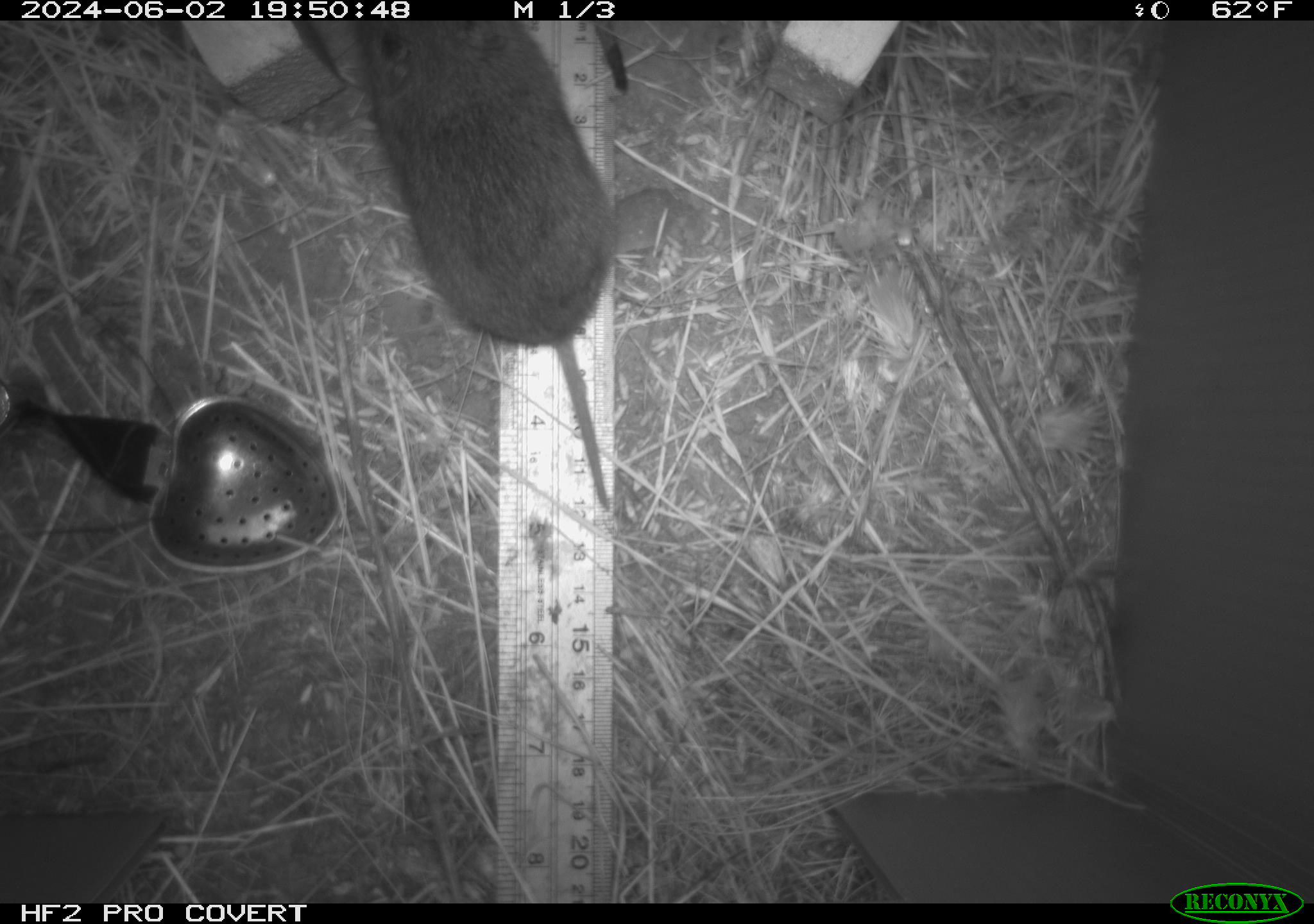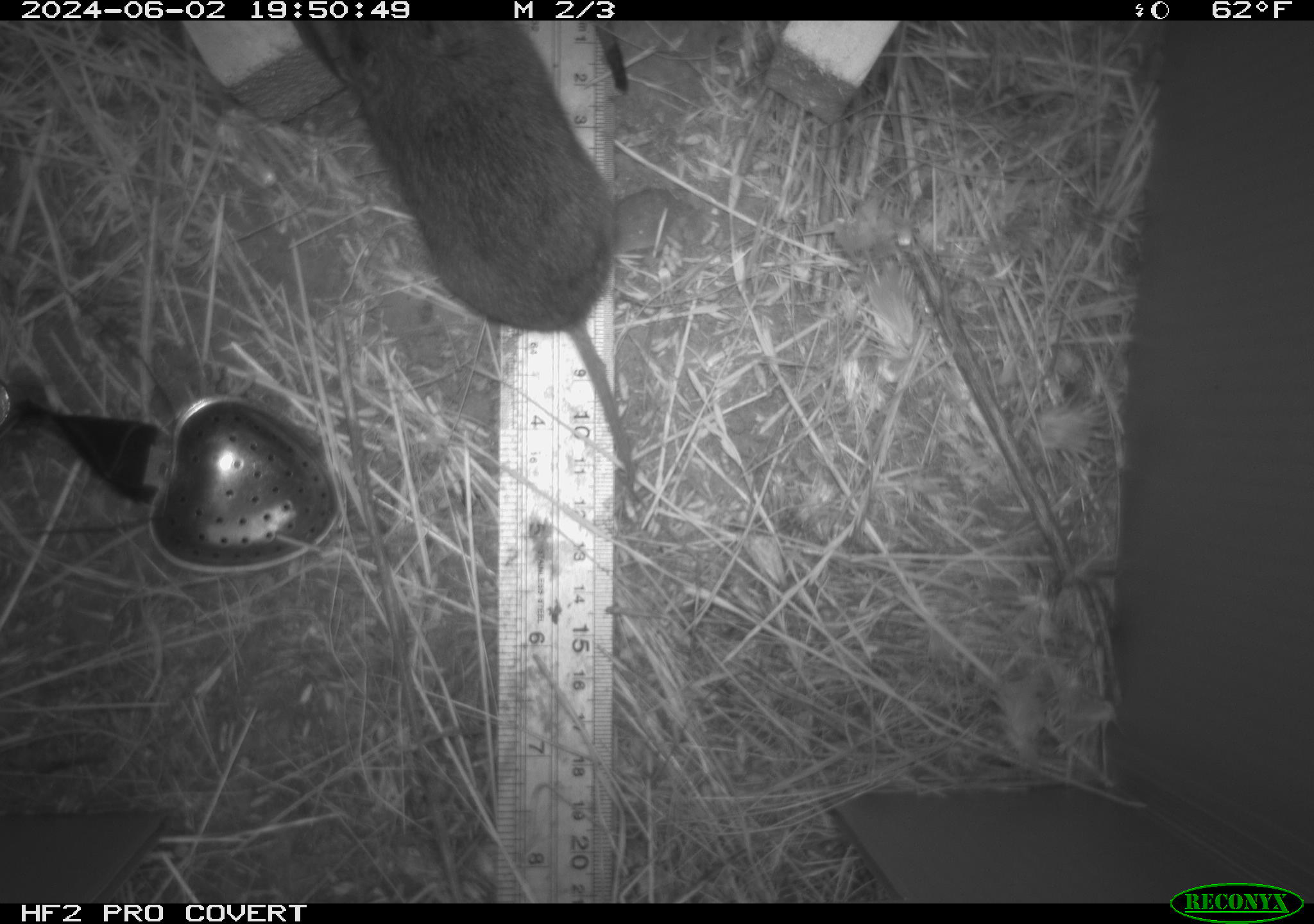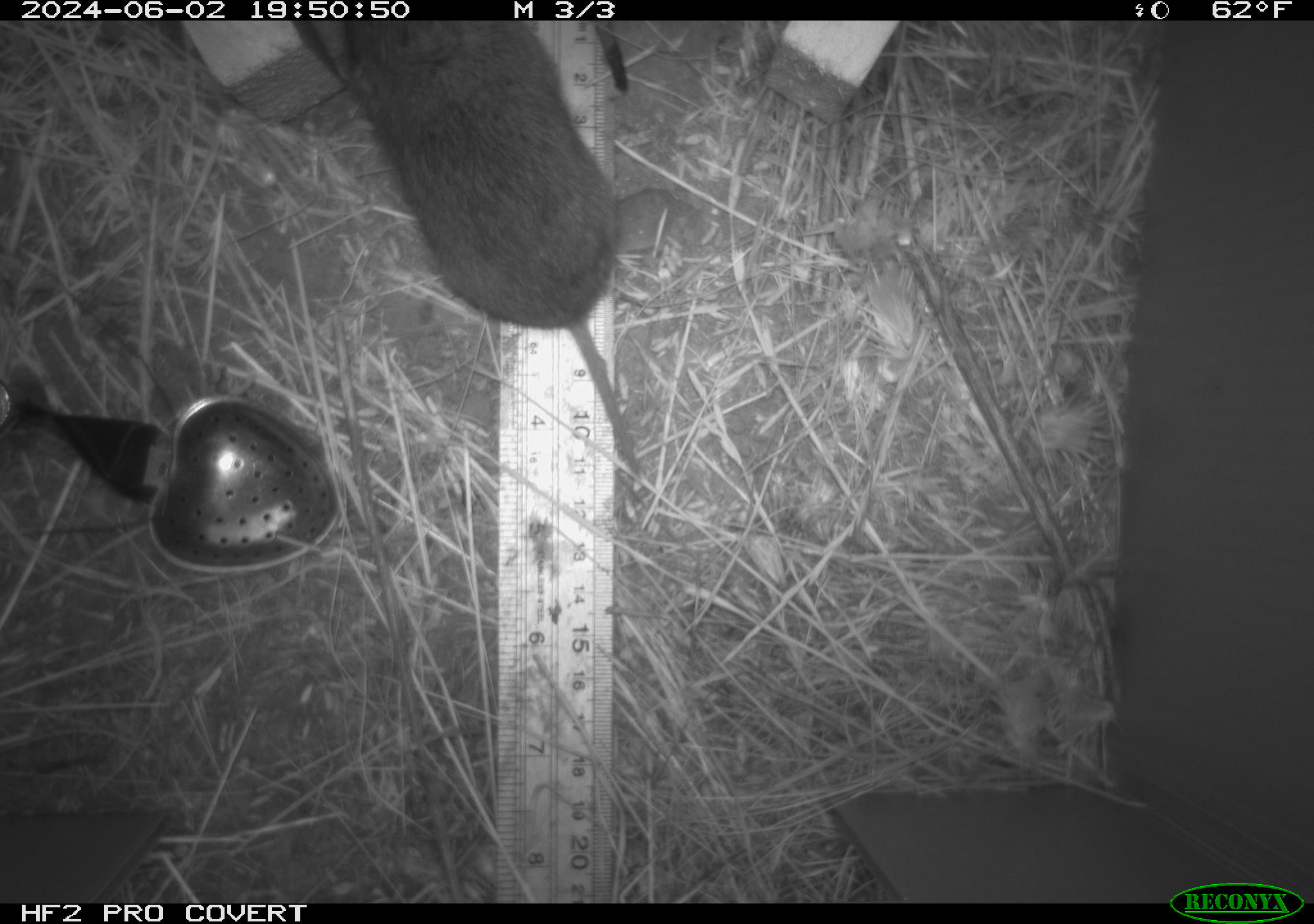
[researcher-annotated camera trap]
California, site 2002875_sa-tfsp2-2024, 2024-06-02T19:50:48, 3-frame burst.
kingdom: Animalia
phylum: Chordata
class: Mammalia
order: Rodentia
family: Cricetidae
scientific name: Arvicolinae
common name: voles, lemmings, and muskrats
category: arvicolinae subfamily